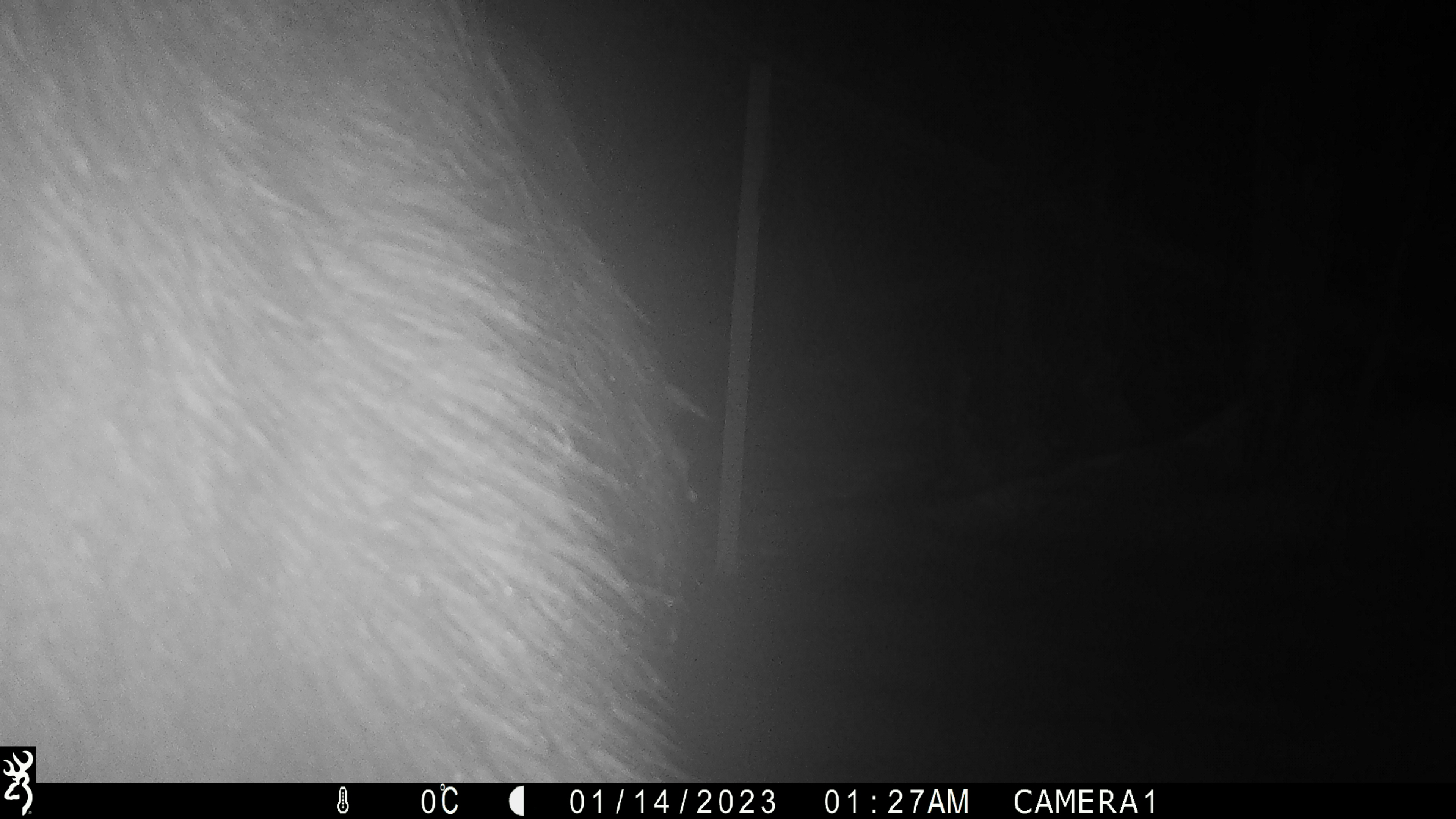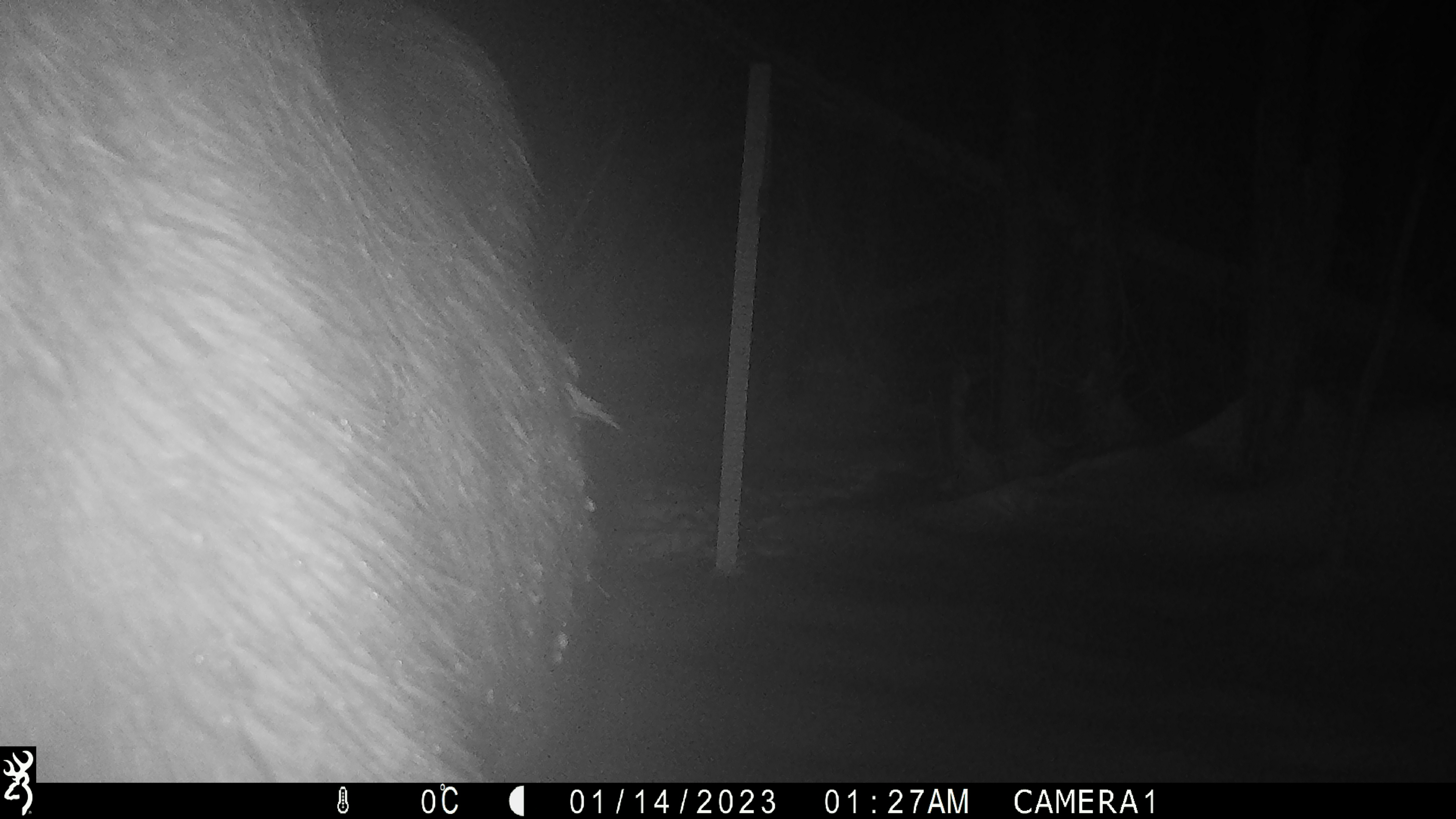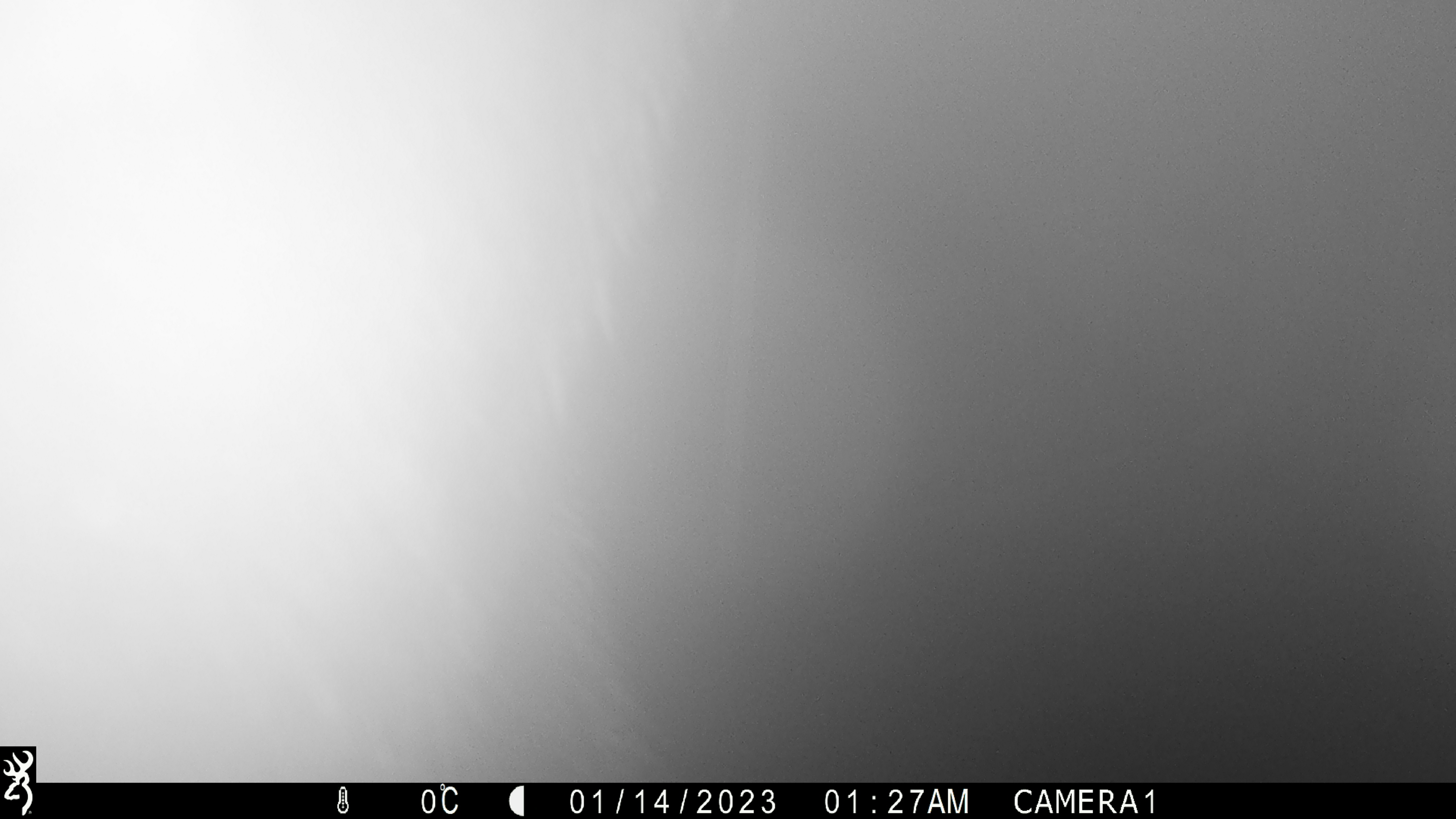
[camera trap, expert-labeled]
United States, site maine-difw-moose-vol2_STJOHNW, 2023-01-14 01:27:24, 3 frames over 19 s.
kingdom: Animalia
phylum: Chordata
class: Mammalia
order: Artiodactyla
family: Cervidae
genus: Alces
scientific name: Alces alces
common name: moose